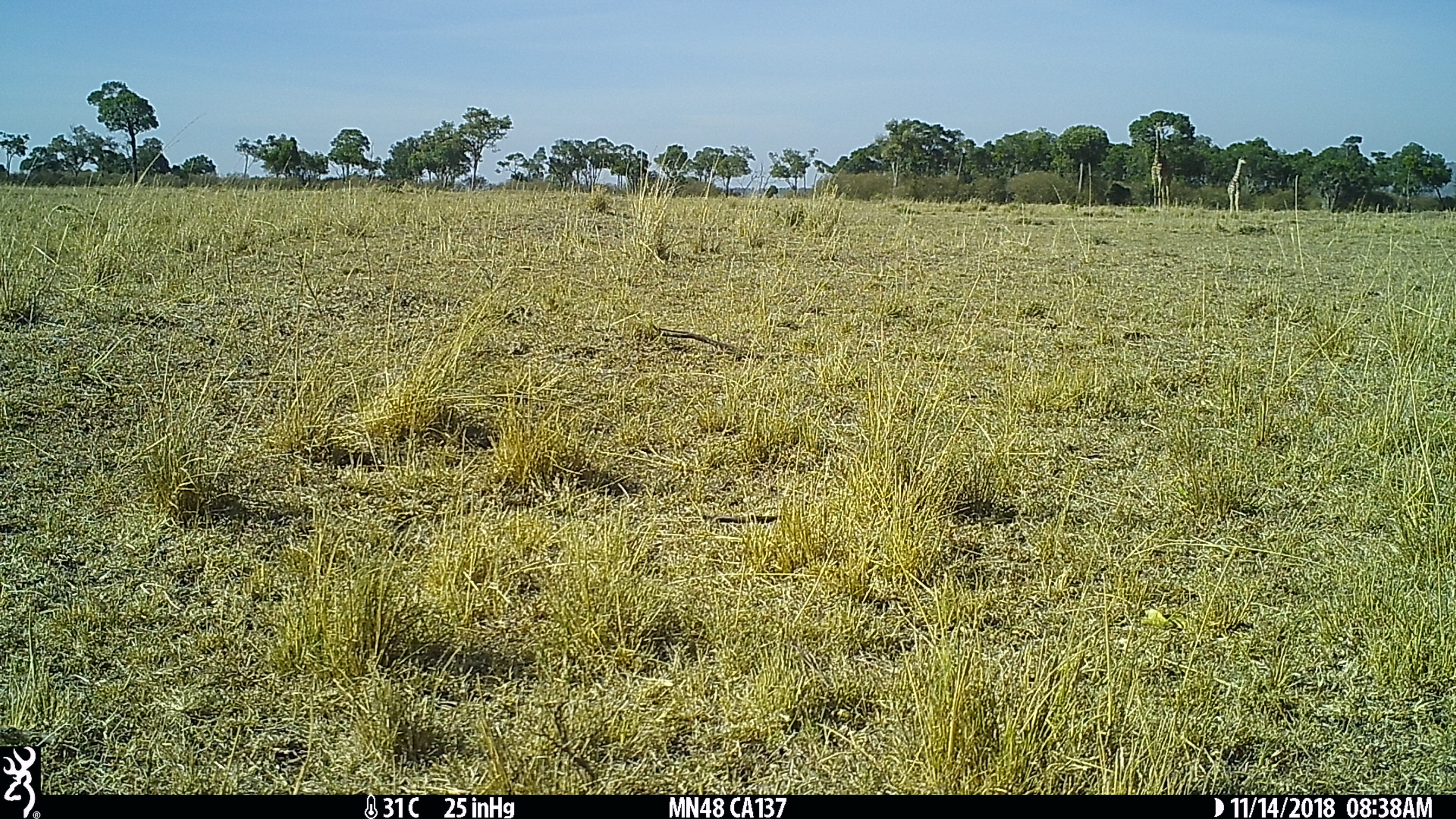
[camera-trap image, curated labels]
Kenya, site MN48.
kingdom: Animalia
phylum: Chordata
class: Mammalia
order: Artiodactyla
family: Giraffidae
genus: Giraffa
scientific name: Giraffa camelopardalis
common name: northern giraffe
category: giraffe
Giraffe (northern giraffe) (Giraffa camelopardalis).